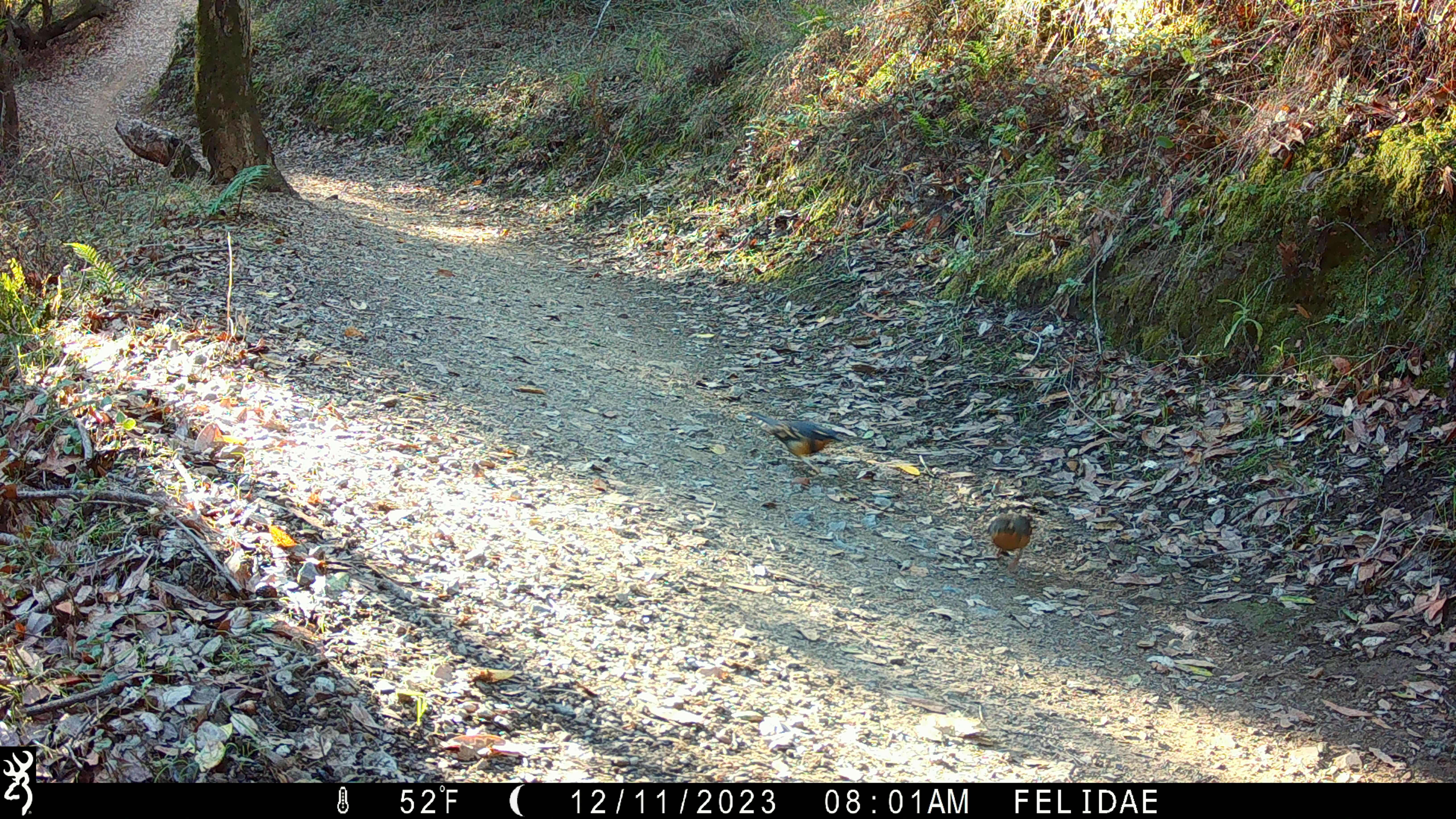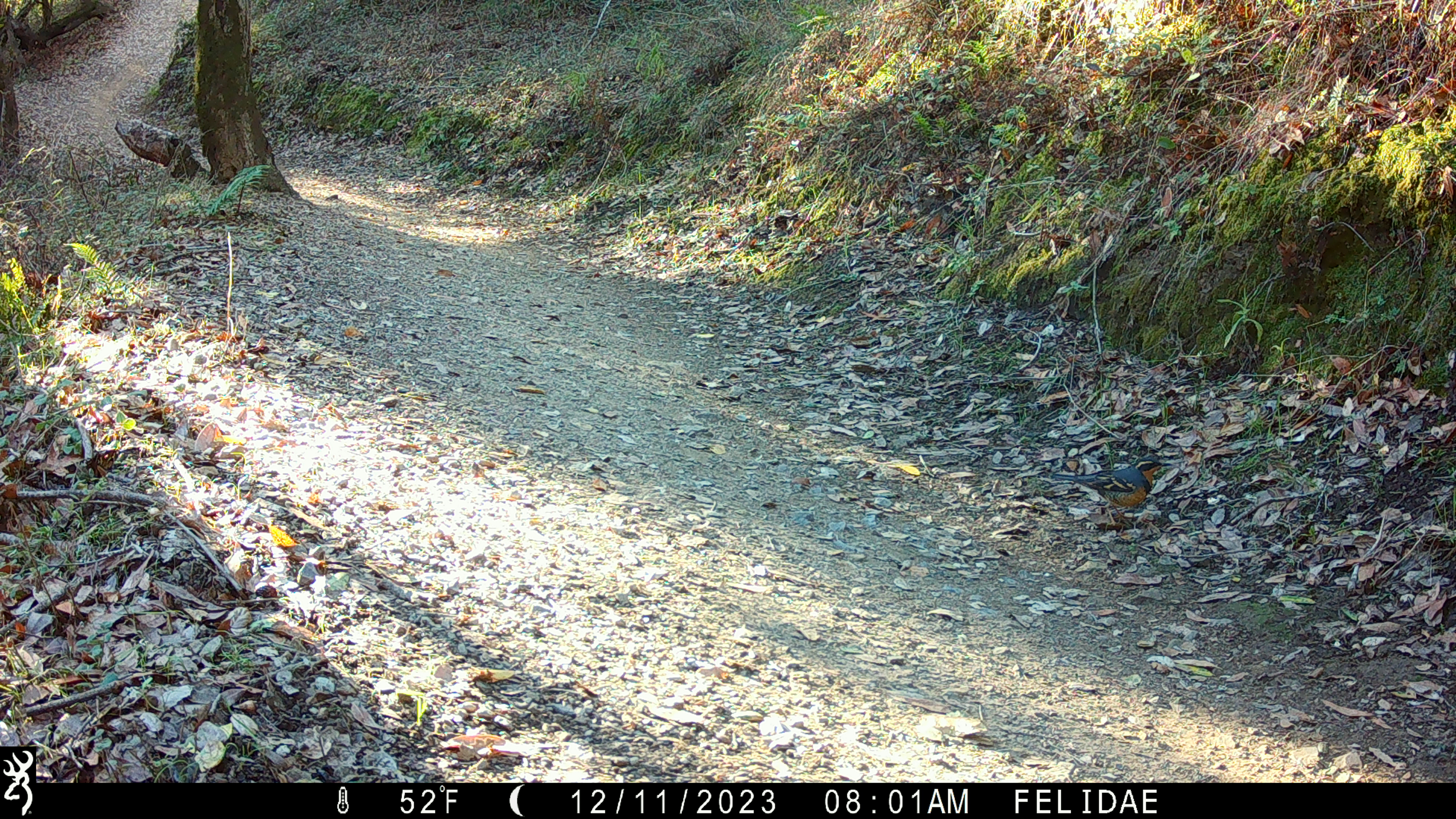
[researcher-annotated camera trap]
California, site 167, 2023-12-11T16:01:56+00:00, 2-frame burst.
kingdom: Animalia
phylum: Chordata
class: Aves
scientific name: Aves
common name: bird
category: unknown bird